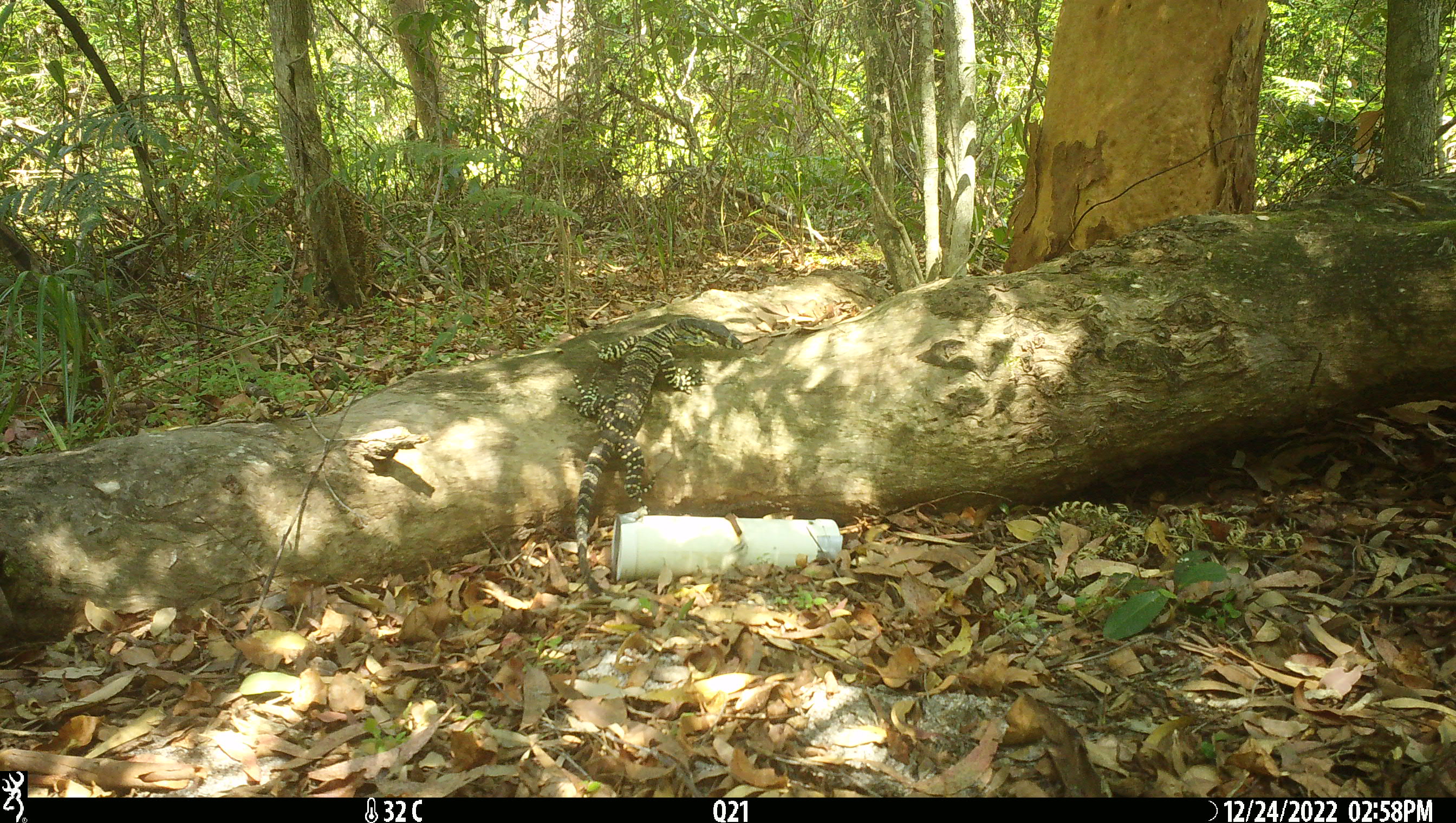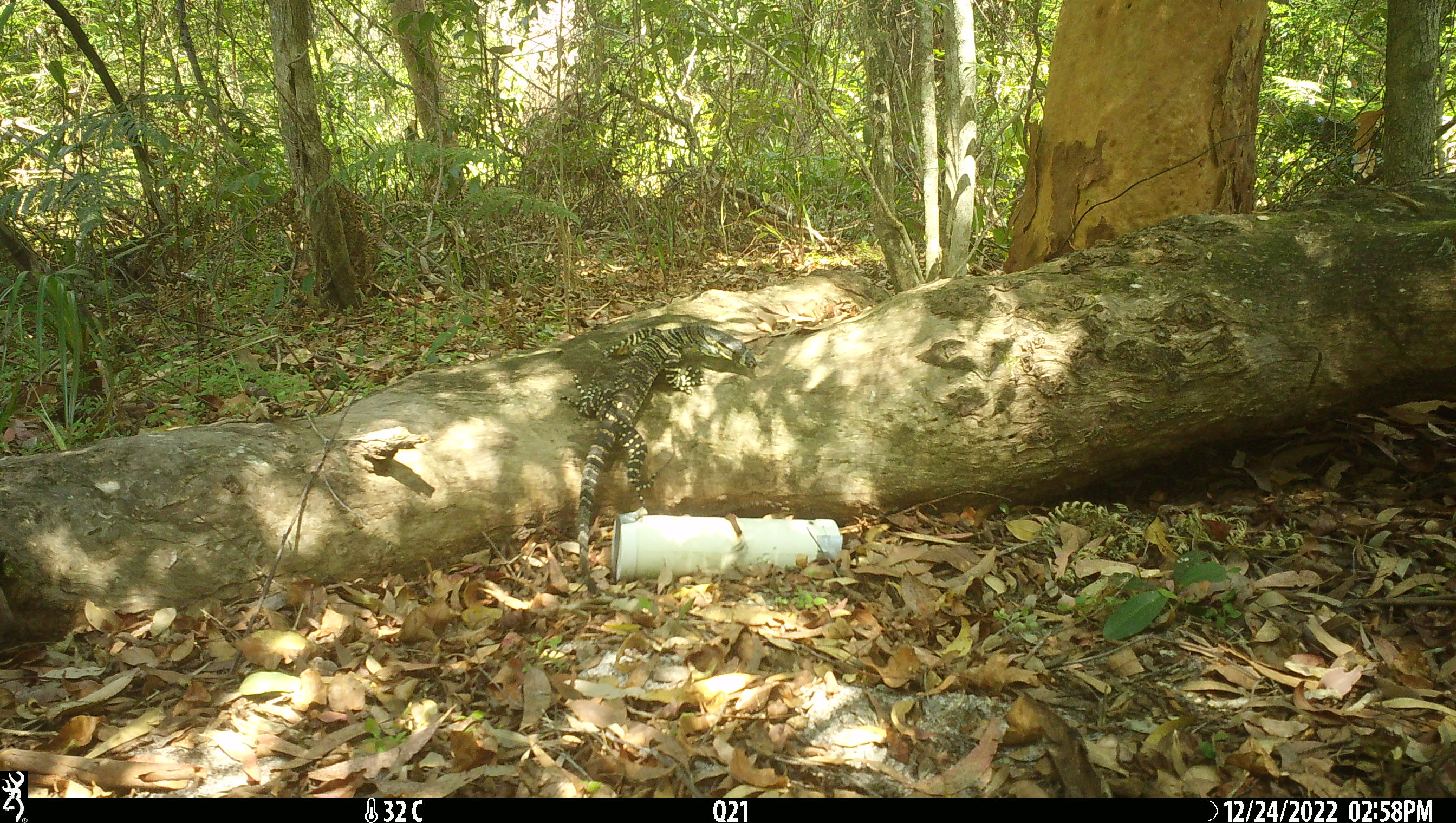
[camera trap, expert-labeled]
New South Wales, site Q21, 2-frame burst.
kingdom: Animalia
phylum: Chordata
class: Reptilia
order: Squamata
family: Varanidae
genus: Varanus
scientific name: Varanus varius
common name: lace monitor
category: goanna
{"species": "goanna (lace monitor) (Varanus varius)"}